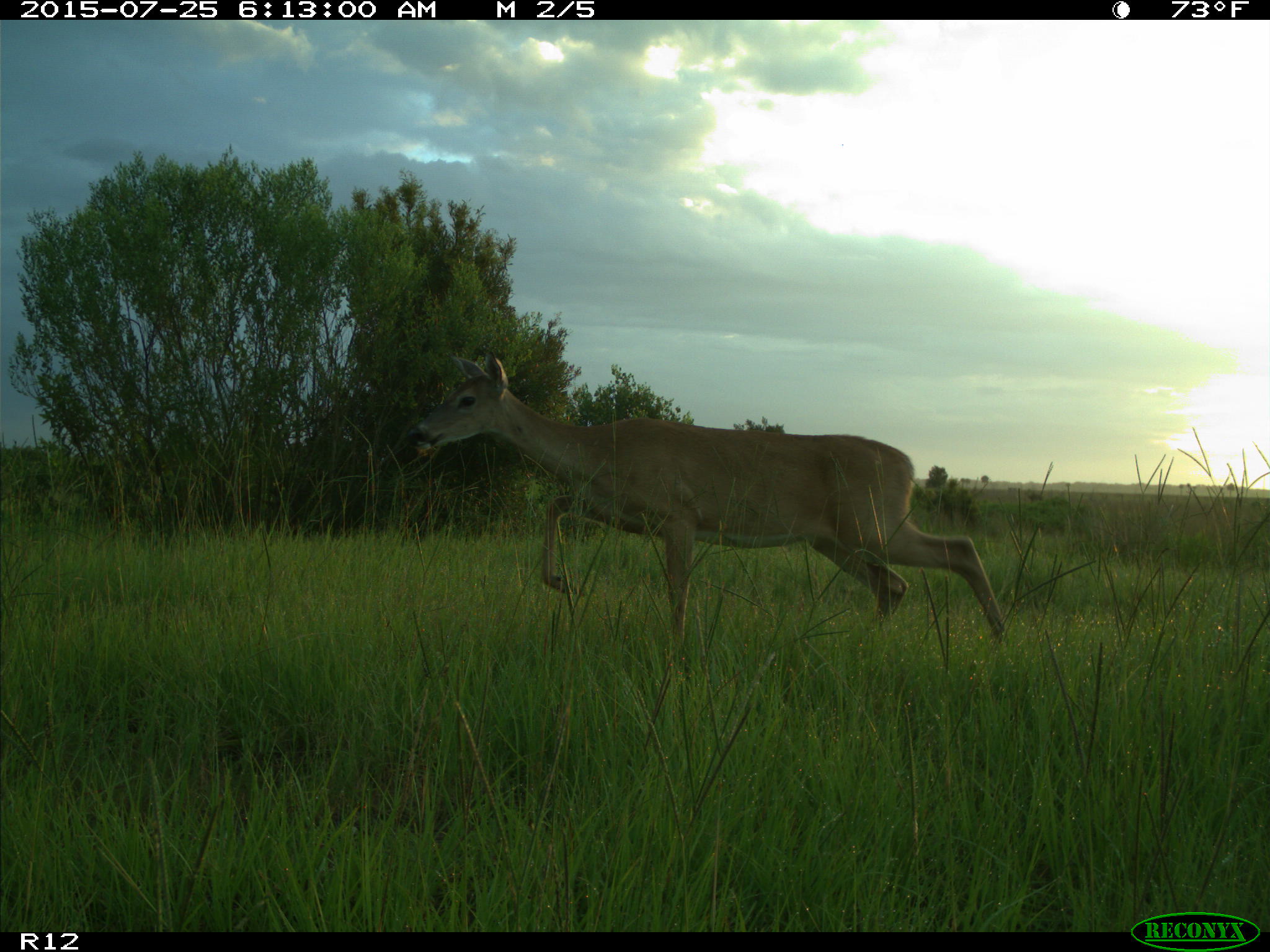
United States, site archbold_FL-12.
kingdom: Animalia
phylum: Chordata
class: Mammalia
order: Artiodactyla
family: Cervidae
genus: Odocoileus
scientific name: Odocoileus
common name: deer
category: unidentified deer